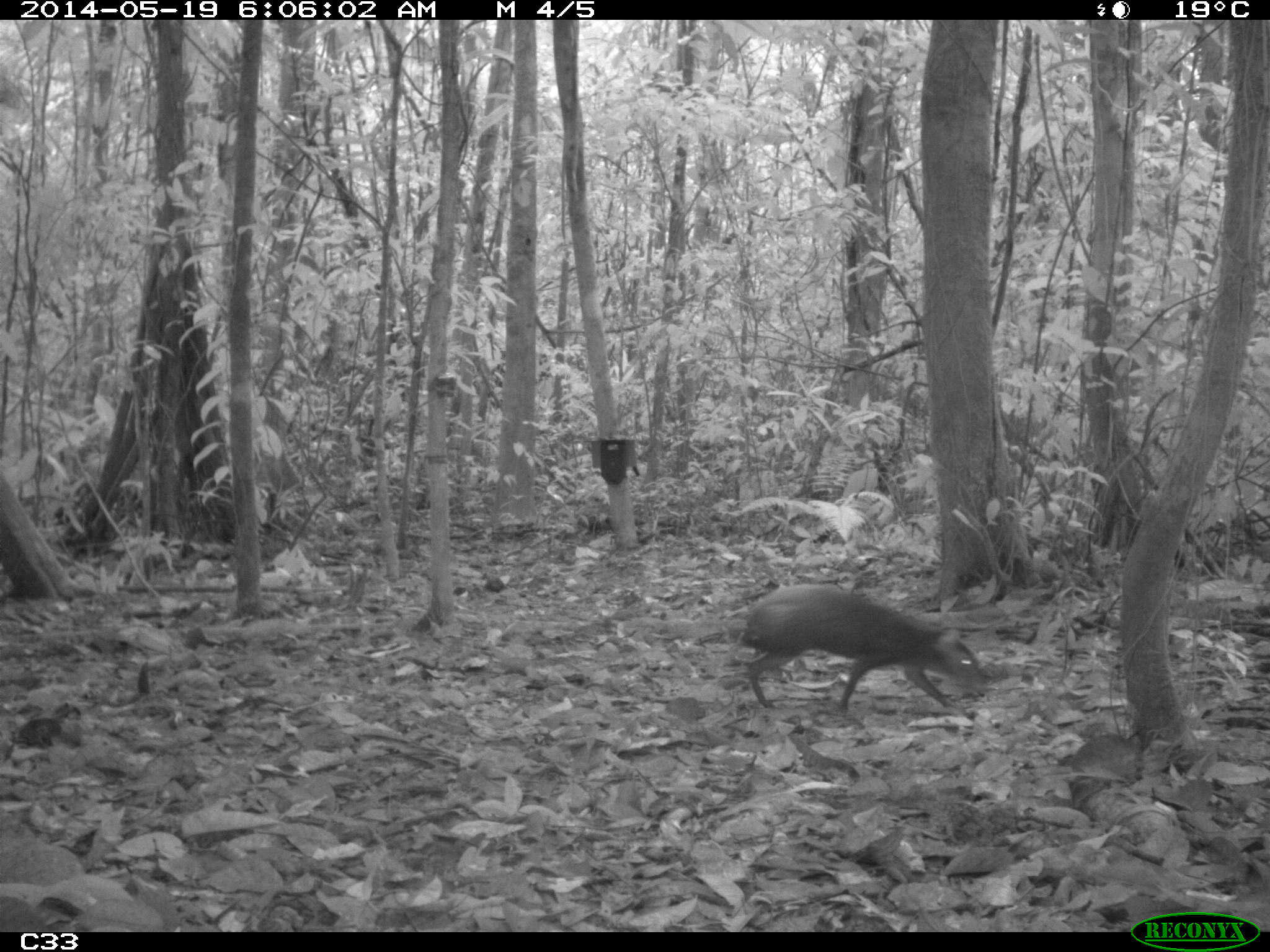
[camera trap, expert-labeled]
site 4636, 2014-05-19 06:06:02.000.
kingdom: Animalia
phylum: Chordata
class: Mammalia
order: Rodentia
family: Dasyproctidae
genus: Dasyprocta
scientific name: Dasyprocta leporina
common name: red-rumped agouti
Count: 1.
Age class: adult.